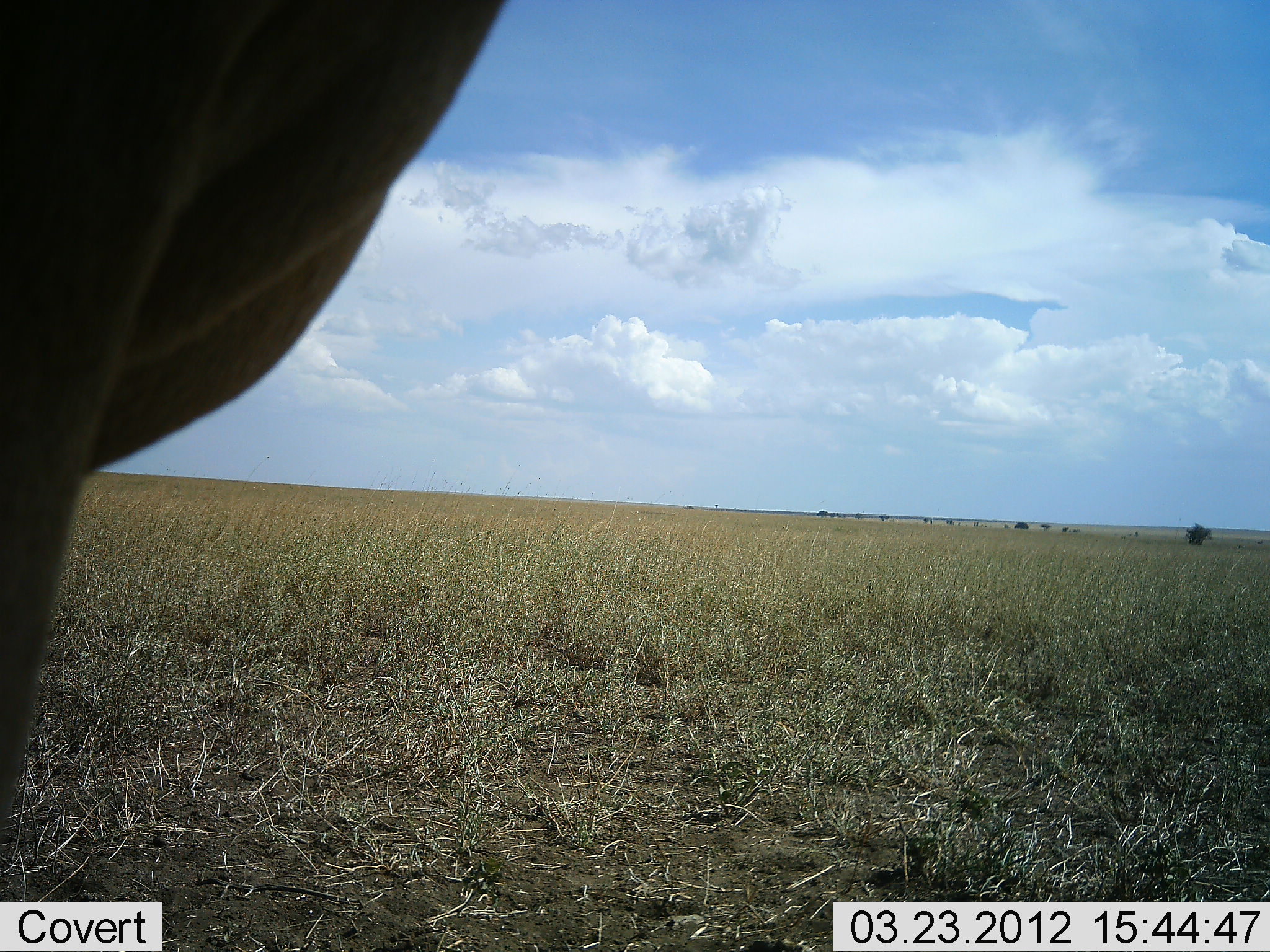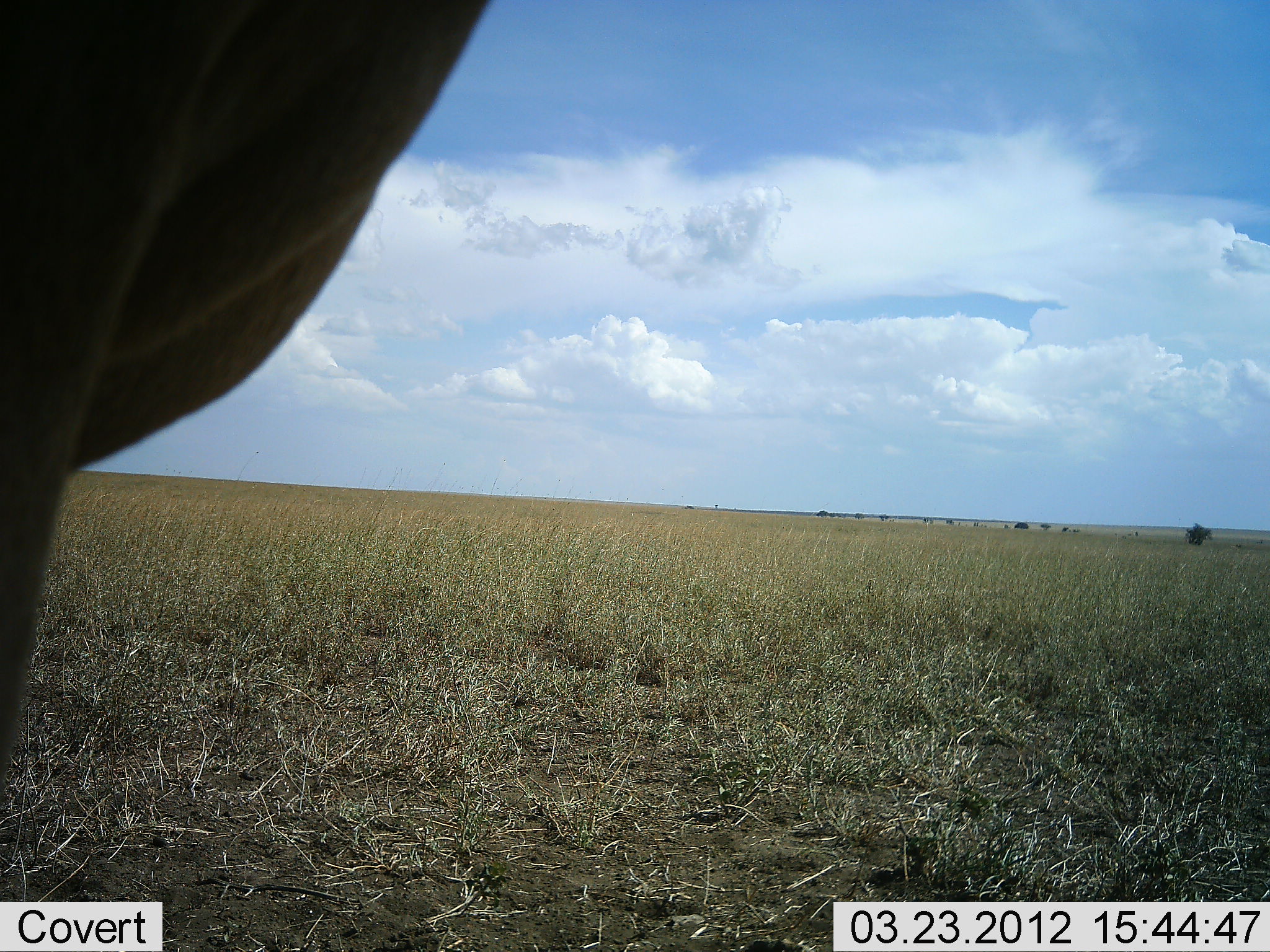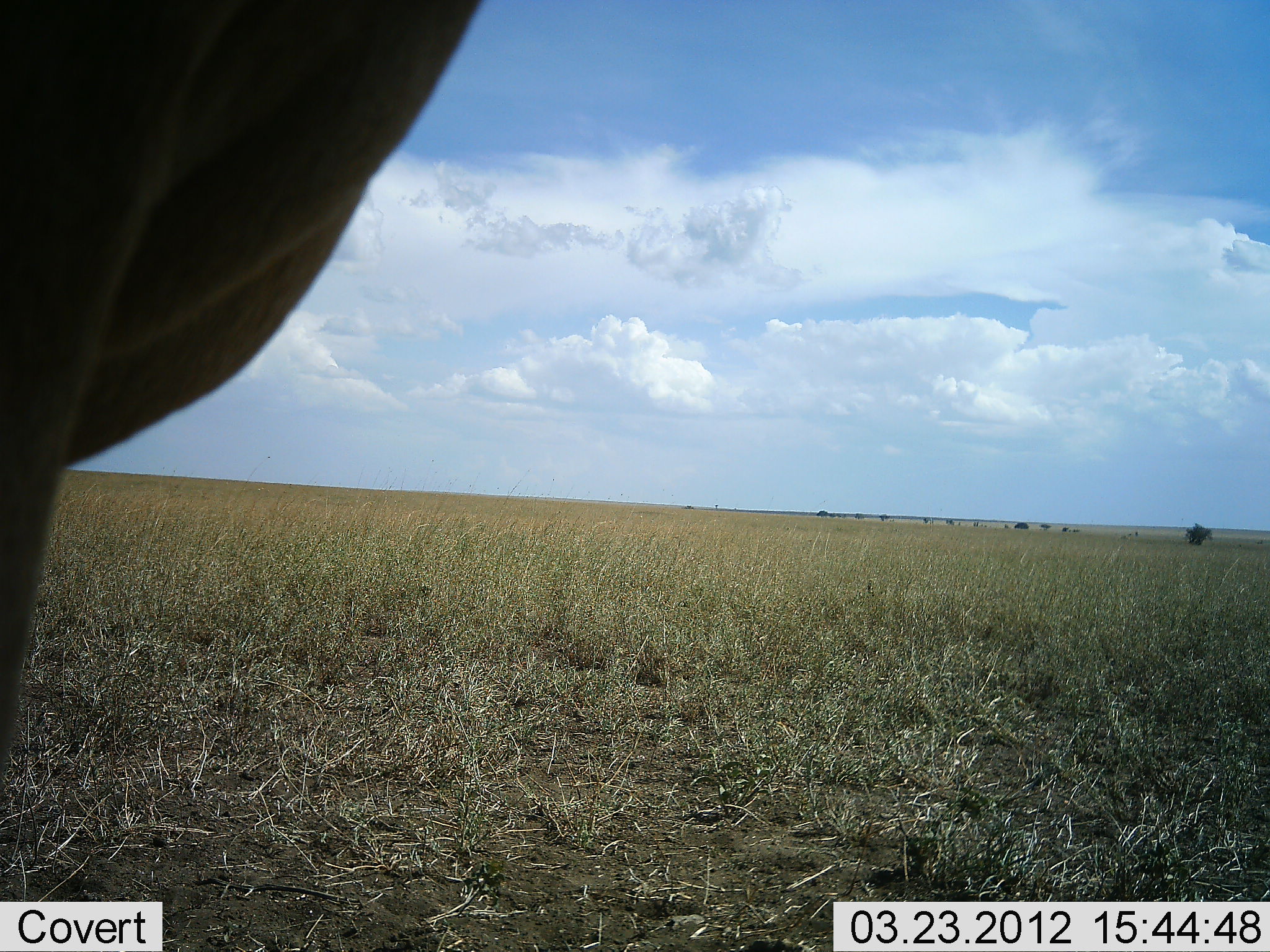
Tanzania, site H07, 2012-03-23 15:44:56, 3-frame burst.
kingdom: Animalia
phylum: Chordata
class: Mammalia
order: Artiodactyla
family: Bovidae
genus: Alcelaphus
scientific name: Alcelaphus buselaphus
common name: hartebeest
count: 1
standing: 100%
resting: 0%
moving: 0%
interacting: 0%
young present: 0%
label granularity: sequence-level